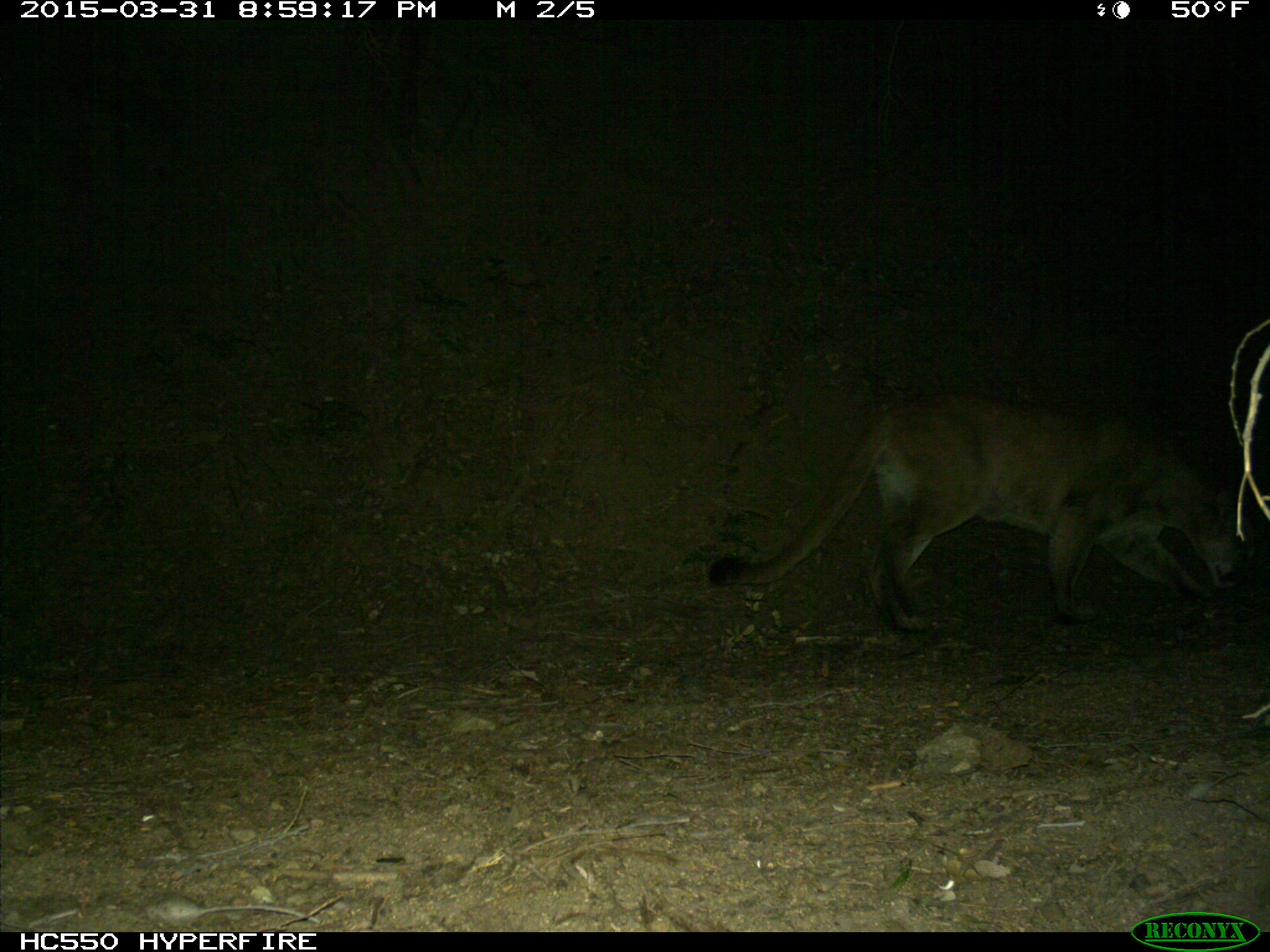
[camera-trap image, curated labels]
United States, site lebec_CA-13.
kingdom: Animalia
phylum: Chordata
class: Mammalia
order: Carnivora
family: Felidae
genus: Puma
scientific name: Puma concolor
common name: mountain lion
Puma concolor (mountain lion).